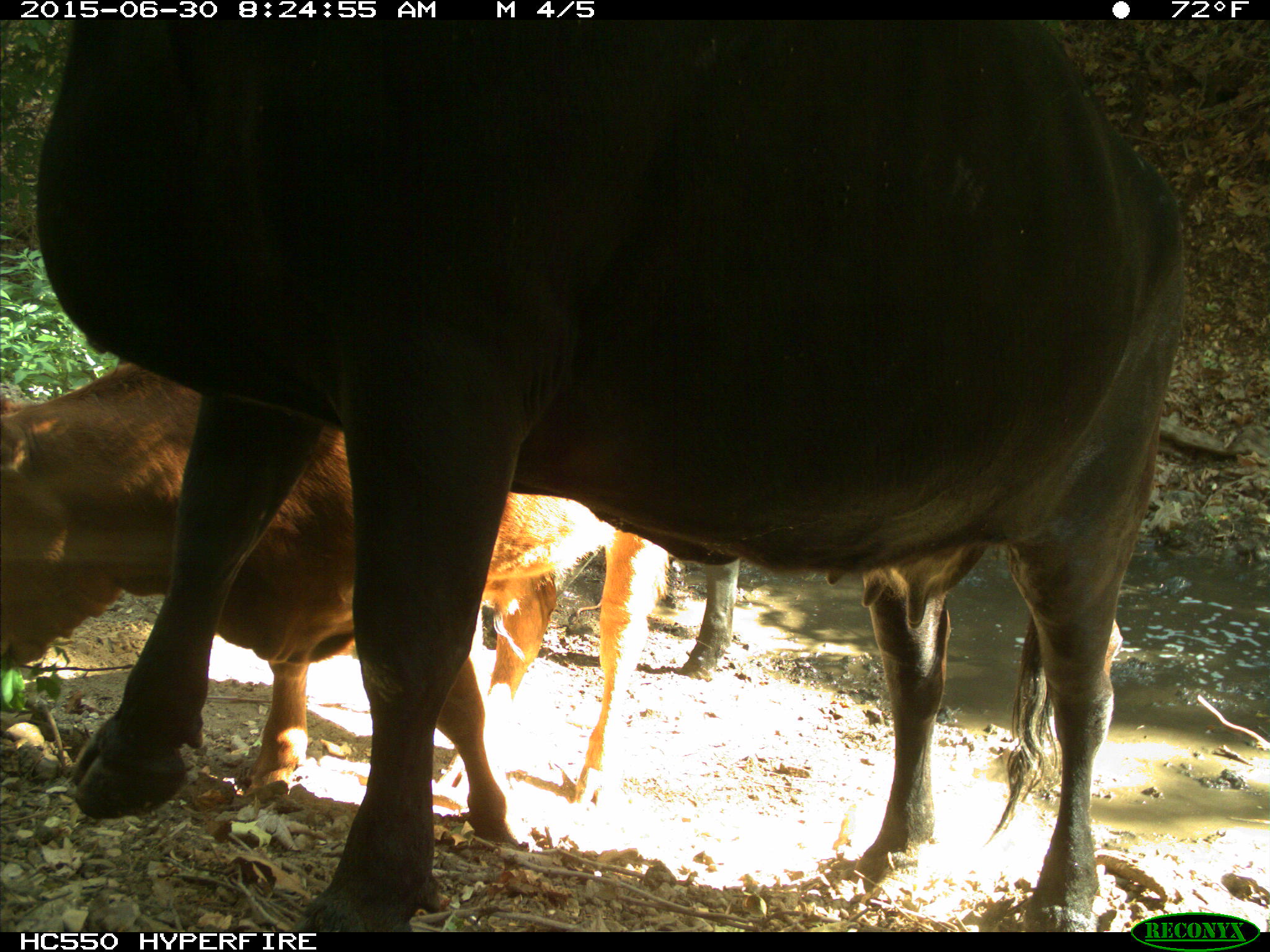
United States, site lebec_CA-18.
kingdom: Animalia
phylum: Chordata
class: Mammalia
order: Artiodactyla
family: Bovidae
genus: Bos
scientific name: Bos taurus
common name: domestic cow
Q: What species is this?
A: Bos taurus (domestic cow).